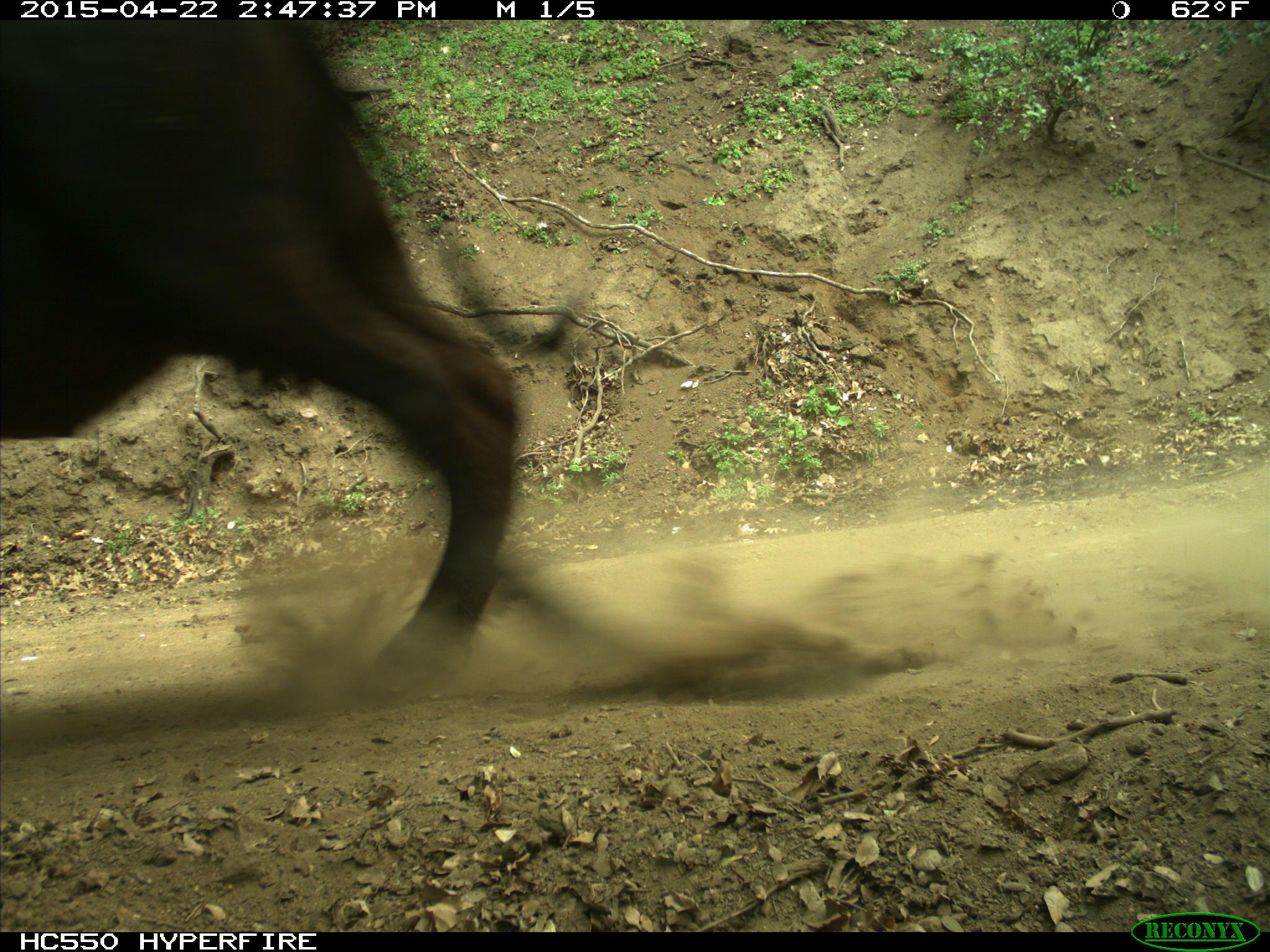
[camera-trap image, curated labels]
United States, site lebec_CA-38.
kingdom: Animalia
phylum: Chordata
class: Mammalia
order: Artiodactyla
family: Bovidae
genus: Bos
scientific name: Bos taurus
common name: domestic cow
Bos taurus (domestic cow).